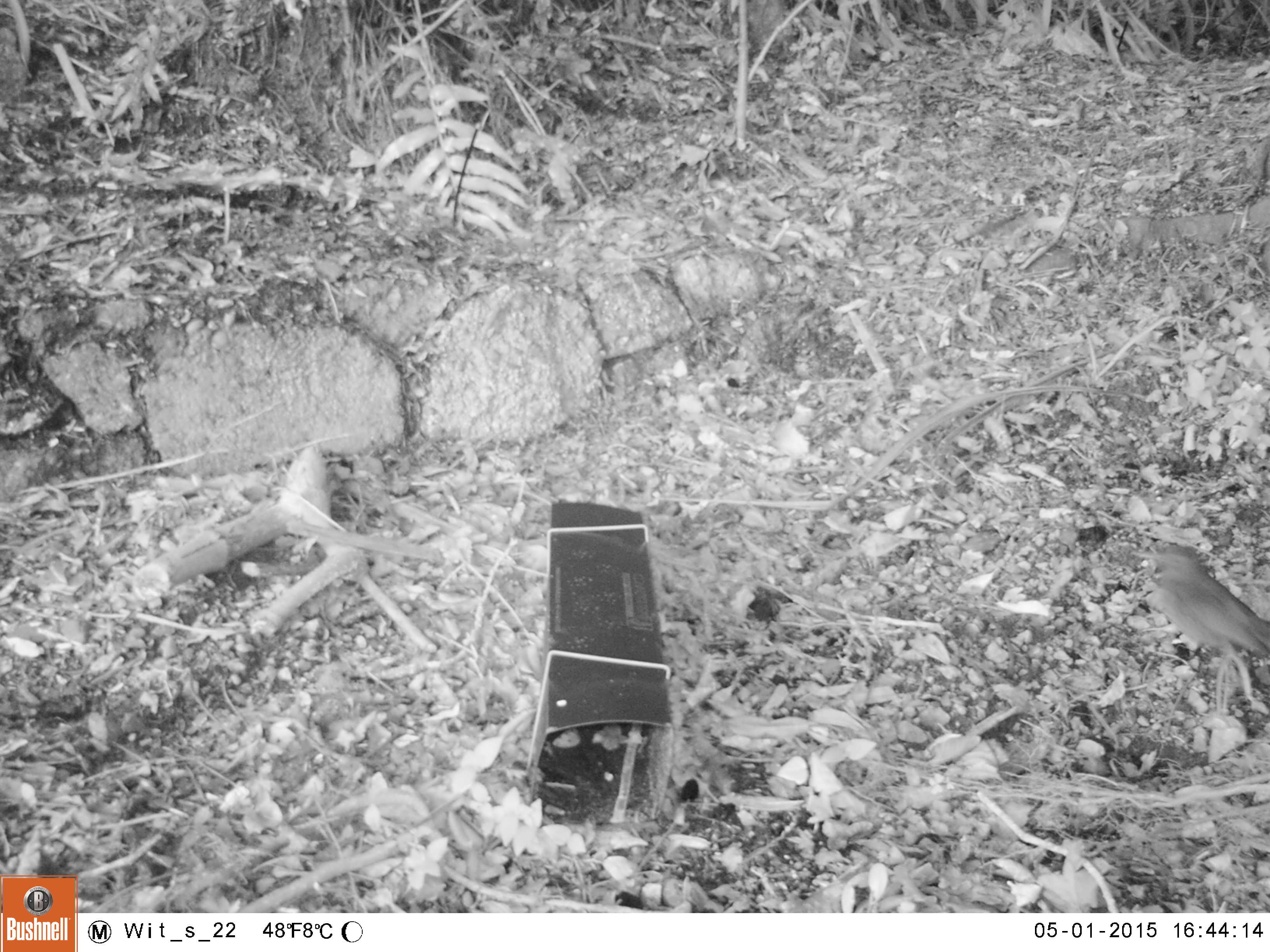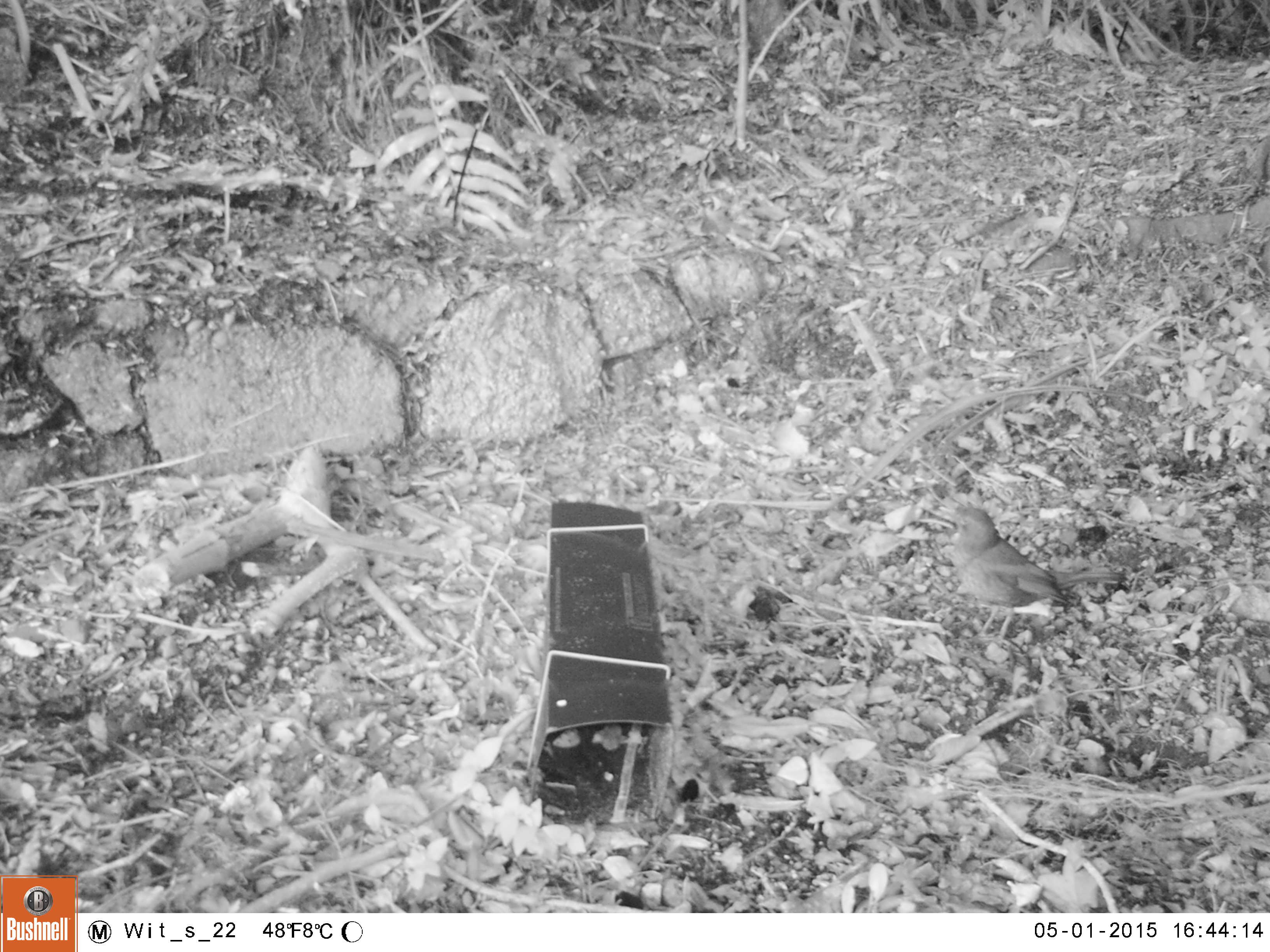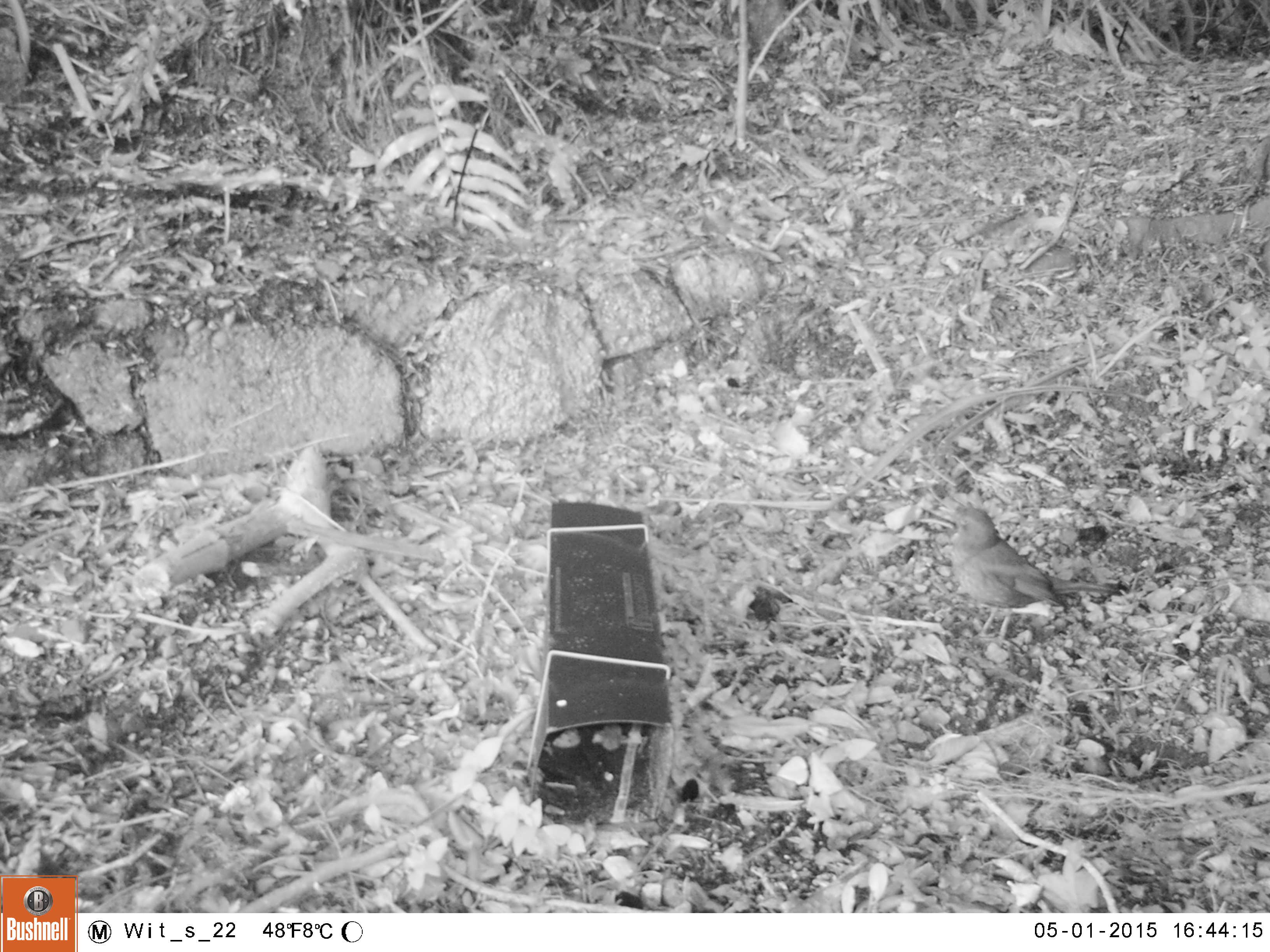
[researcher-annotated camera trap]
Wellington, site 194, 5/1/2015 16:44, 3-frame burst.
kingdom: Animalia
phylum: Chordata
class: Aves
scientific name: Aves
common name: bird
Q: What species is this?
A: Bird (Aves).